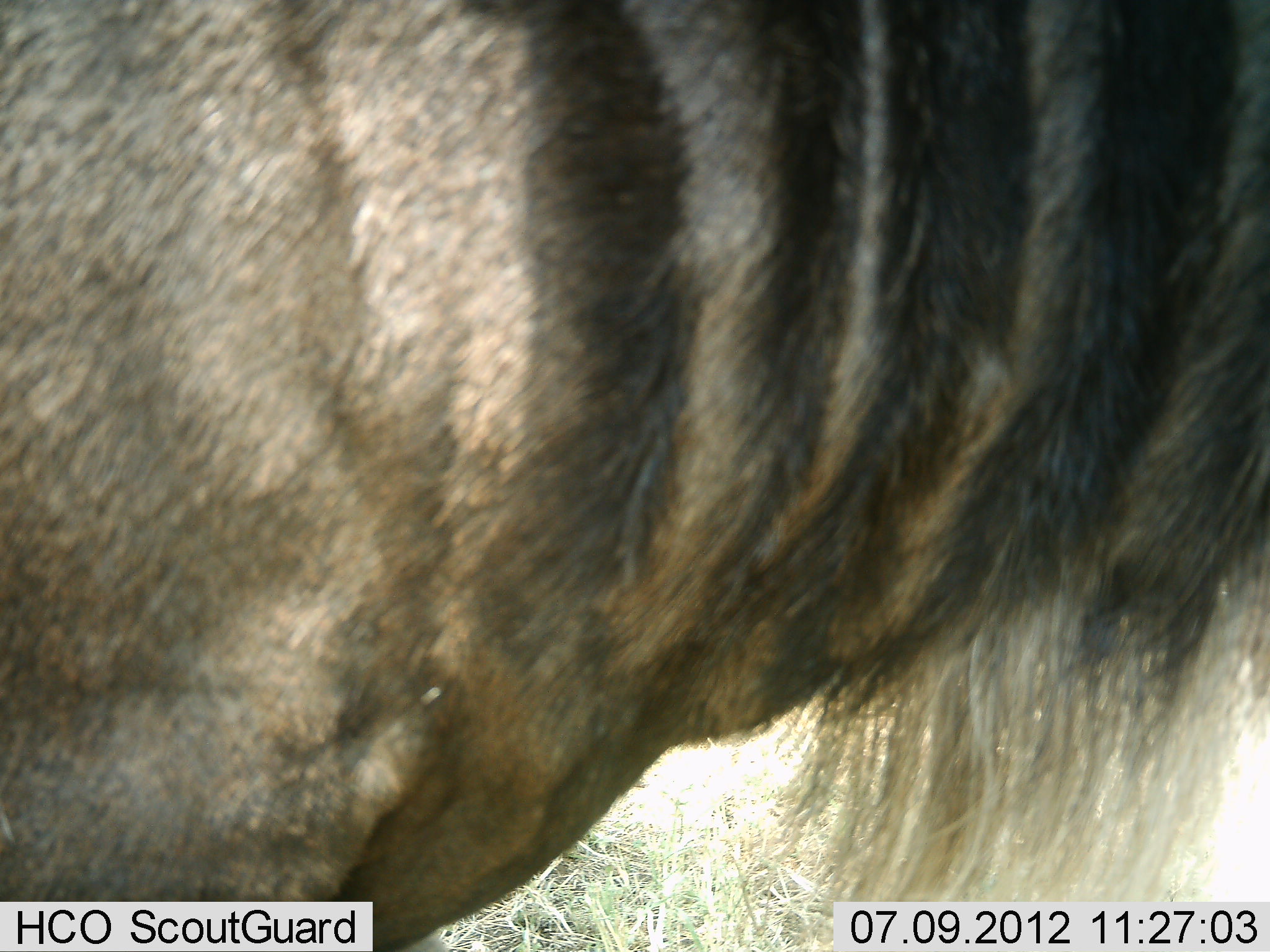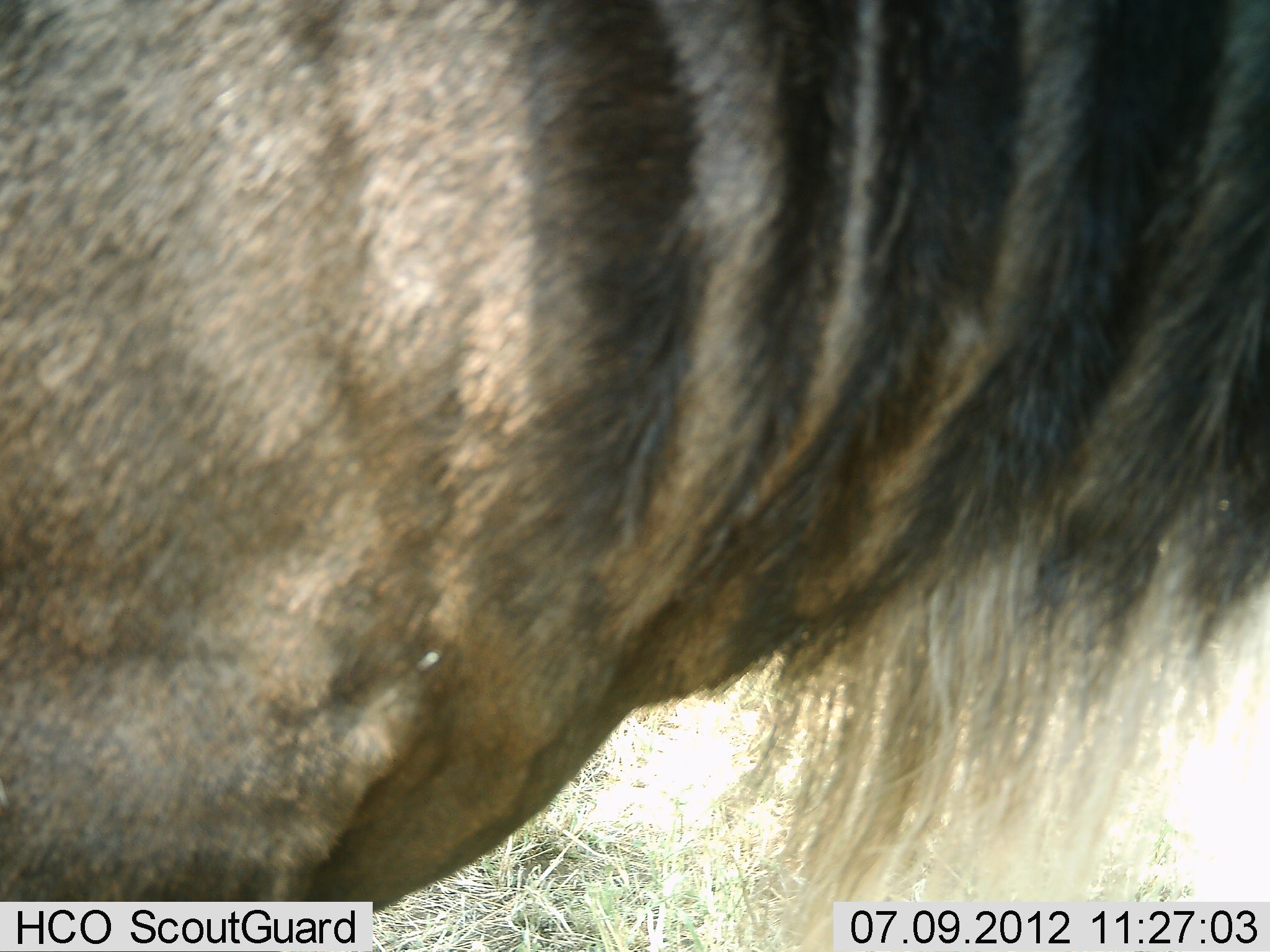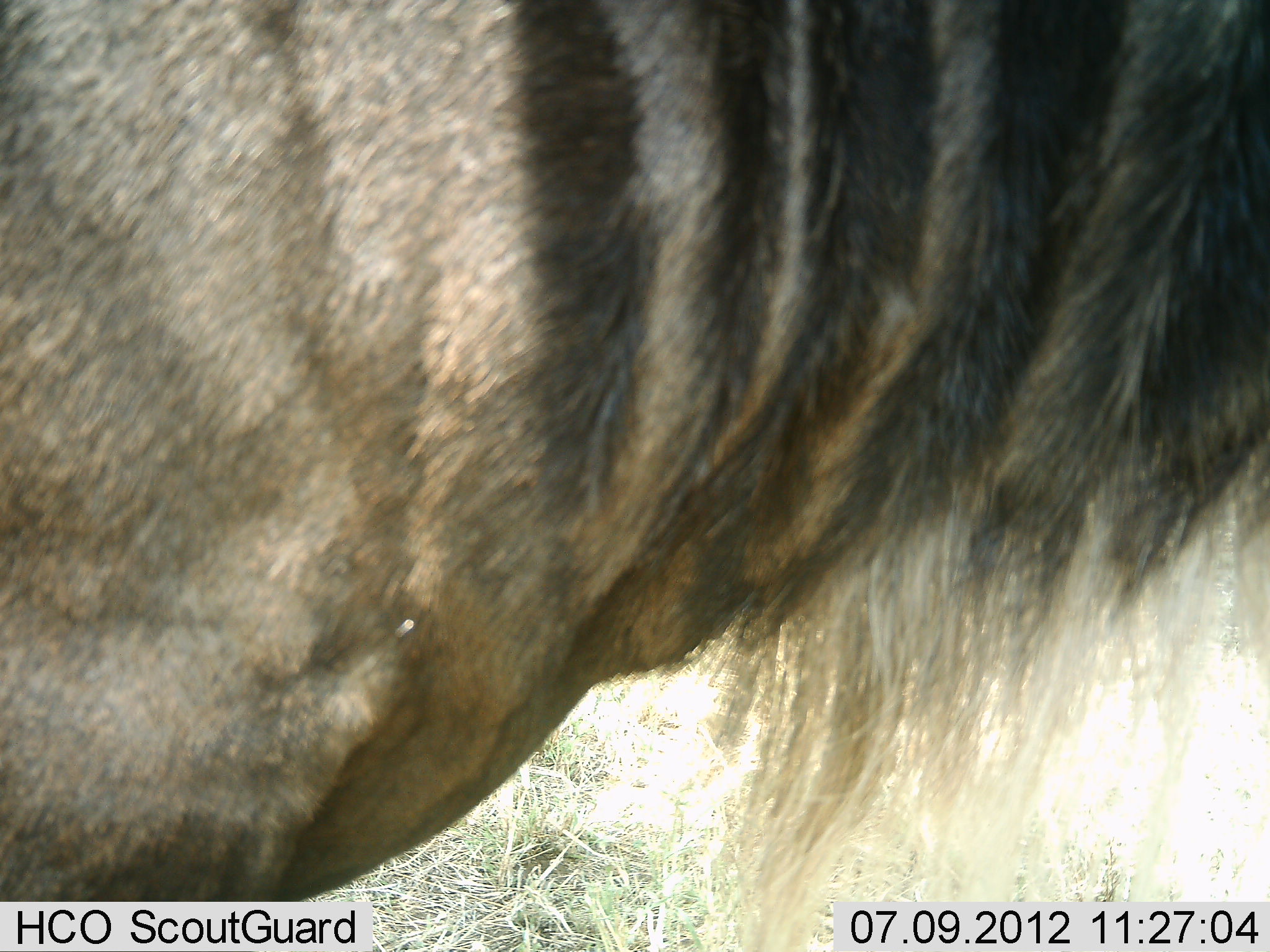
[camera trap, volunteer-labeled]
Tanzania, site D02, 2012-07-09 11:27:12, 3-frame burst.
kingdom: Animalia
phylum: Chordata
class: Mammalia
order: Artiodactyla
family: Bovidae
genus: Connochaetes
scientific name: Connochaetes taurinus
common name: blue wildebeest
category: wildebeest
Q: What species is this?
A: Wildebeest (blue wildebeest) (Connochaetes taurinus).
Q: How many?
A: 1.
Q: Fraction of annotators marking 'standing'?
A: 90%.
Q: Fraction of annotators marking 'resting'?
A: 0%.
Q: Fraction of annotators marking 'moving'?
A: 10%.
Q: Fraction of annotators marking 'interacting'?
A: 10%.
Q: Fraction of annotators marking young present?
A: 0%.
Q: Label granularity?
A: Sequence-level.